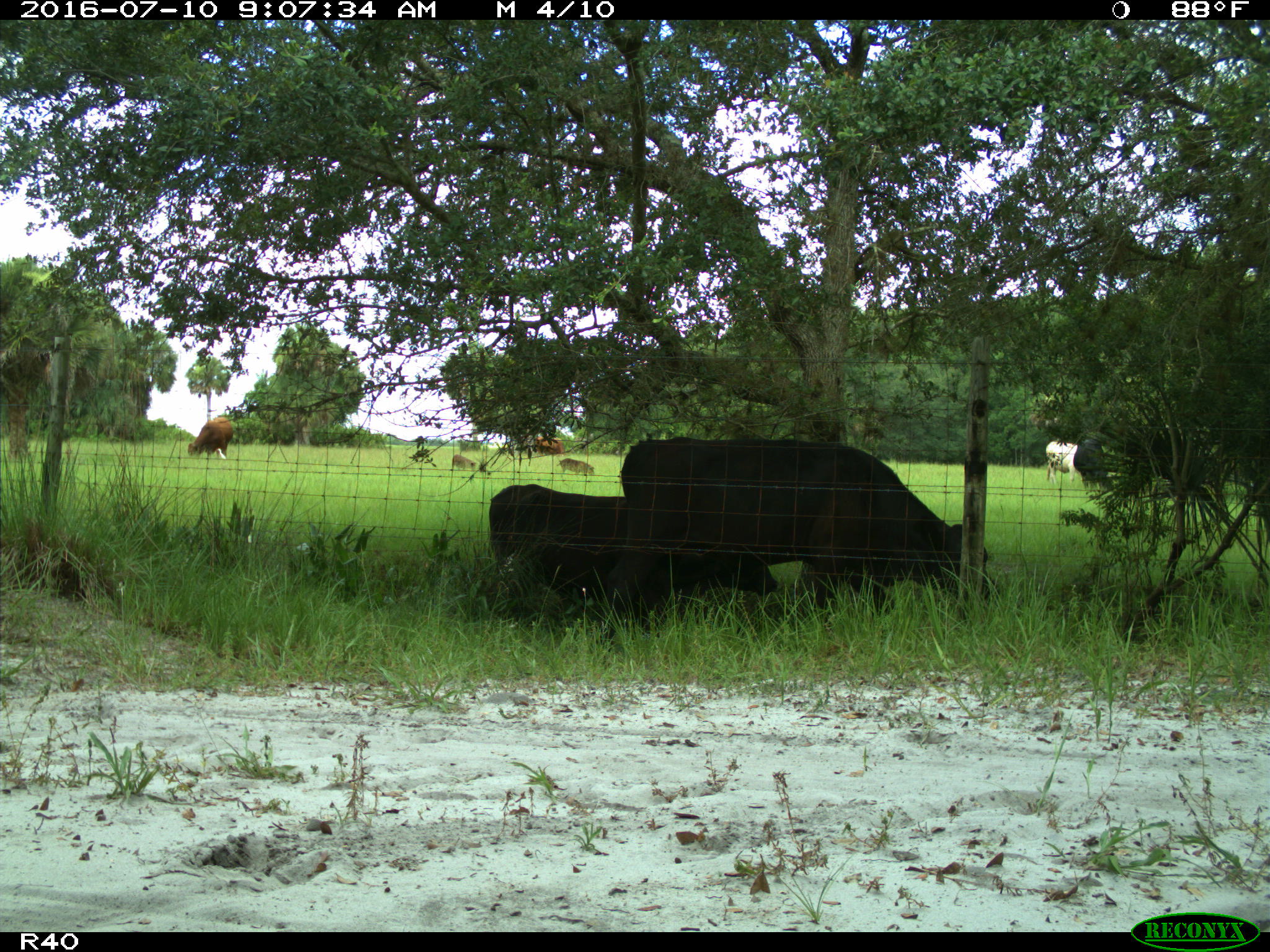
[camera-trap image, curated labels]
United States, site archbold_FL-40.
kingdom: Animalia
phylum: Chordata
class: Mammalia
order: Artiodactyla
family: Bovidae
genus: Bos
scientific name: Bos taurus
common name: domestic cow